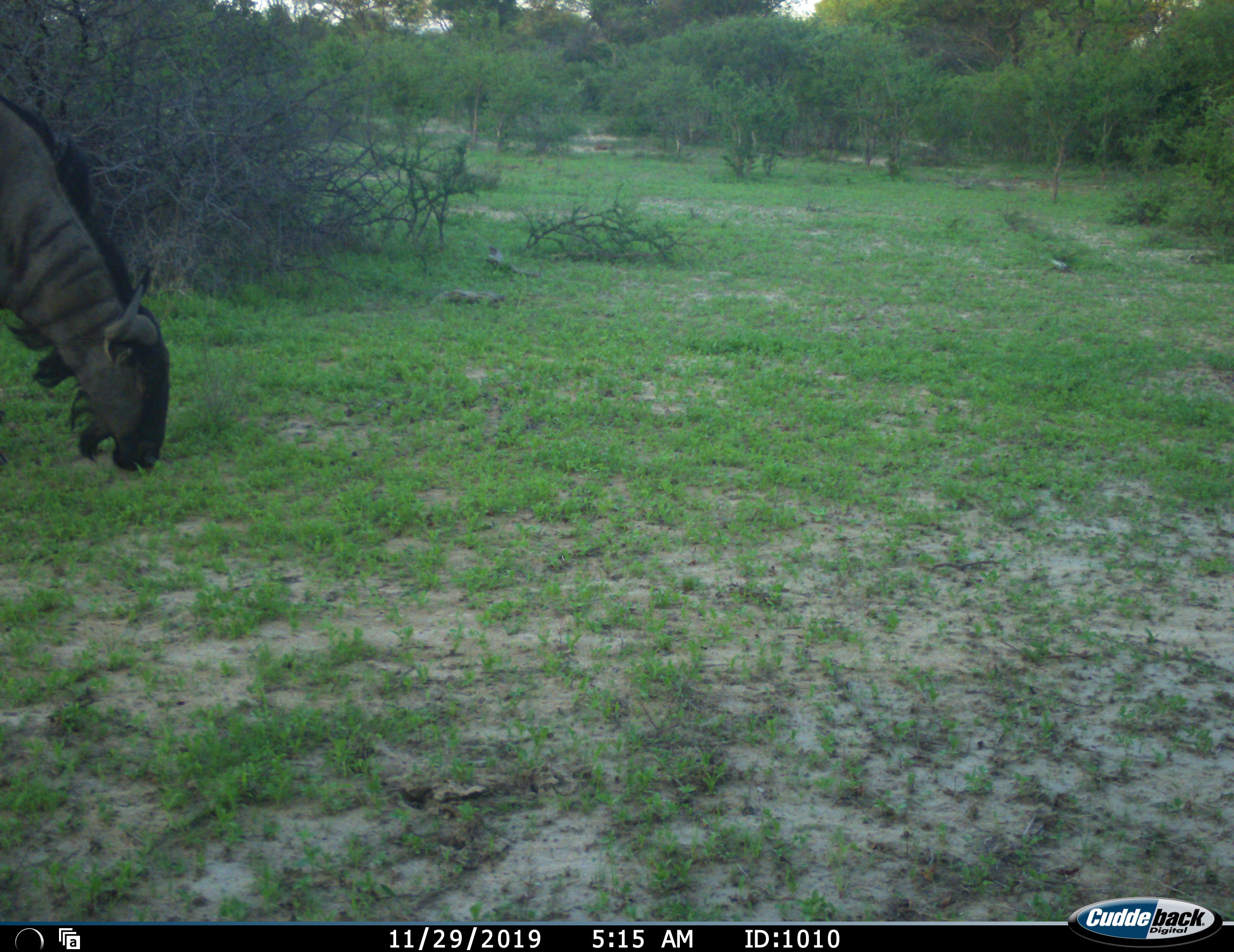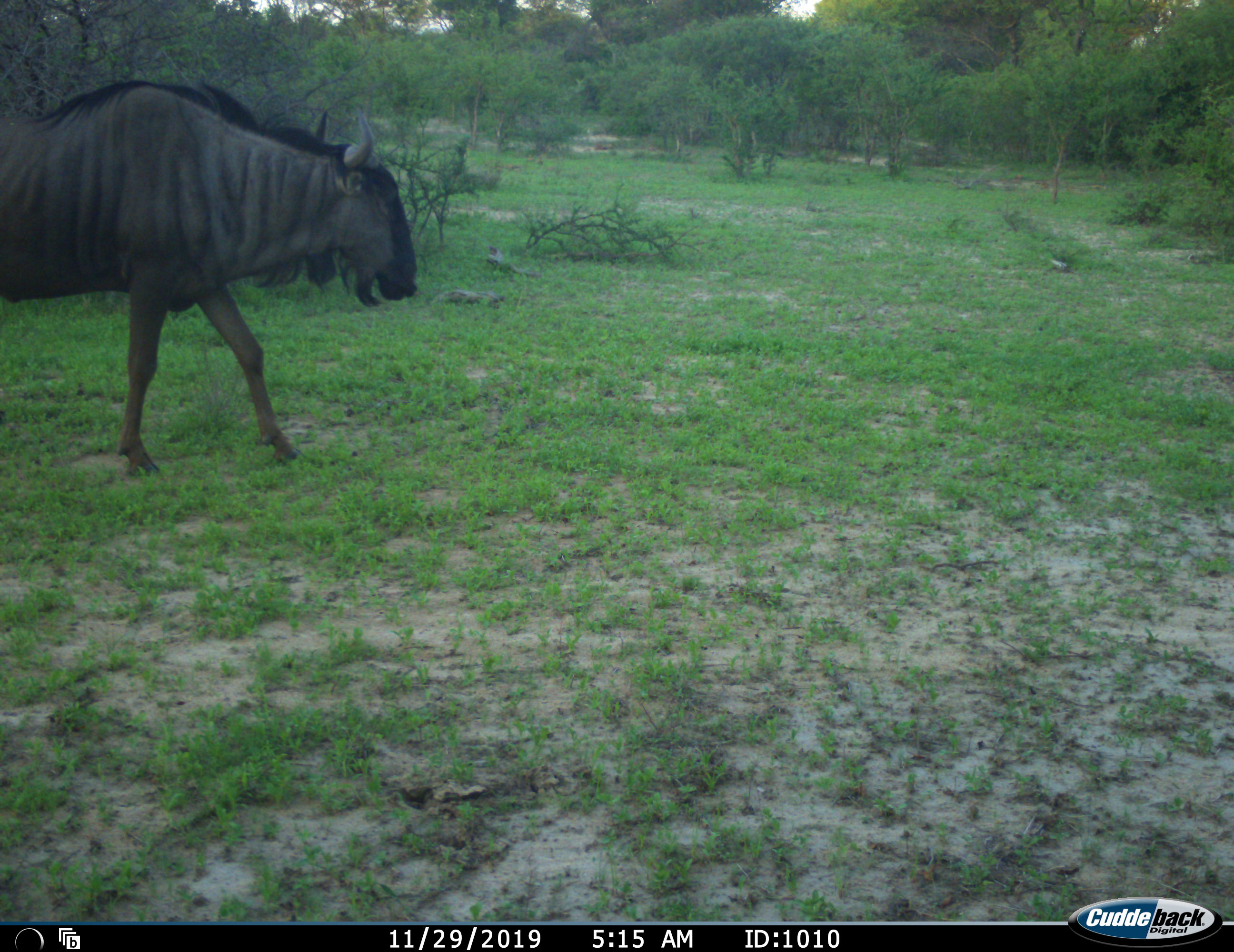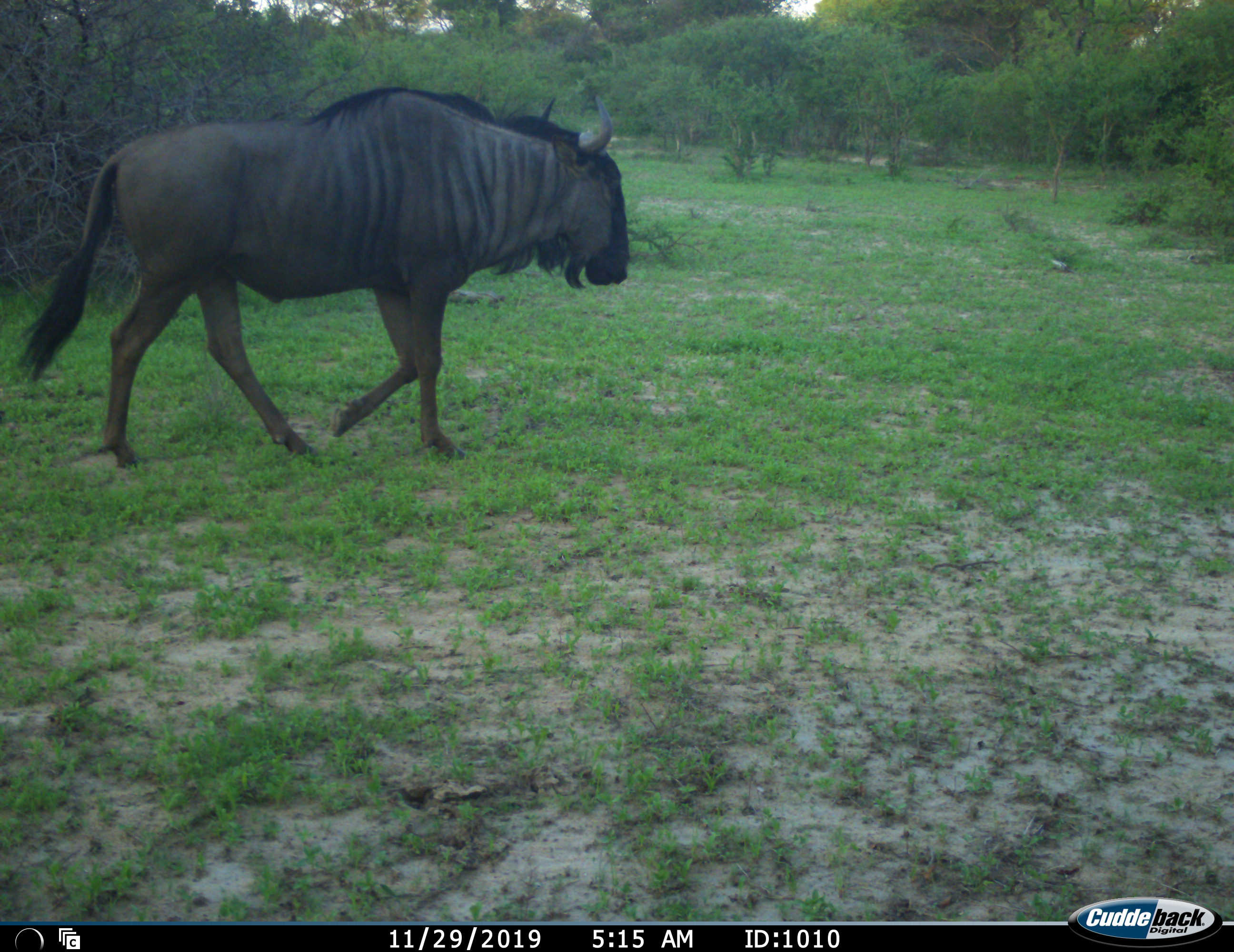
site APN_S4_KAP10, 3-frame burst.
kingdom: Animalia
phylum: Chordata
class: Mammalia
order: Artiodactyla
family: Bovidae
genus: Connochaetes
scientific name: Connochaetes taurinus taurinus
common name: blue wildebeest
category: wildebeestblue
Wildebeestblue (blue wildebeest) (Connochaetes taurinus taurinus), count 1. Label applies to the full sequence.